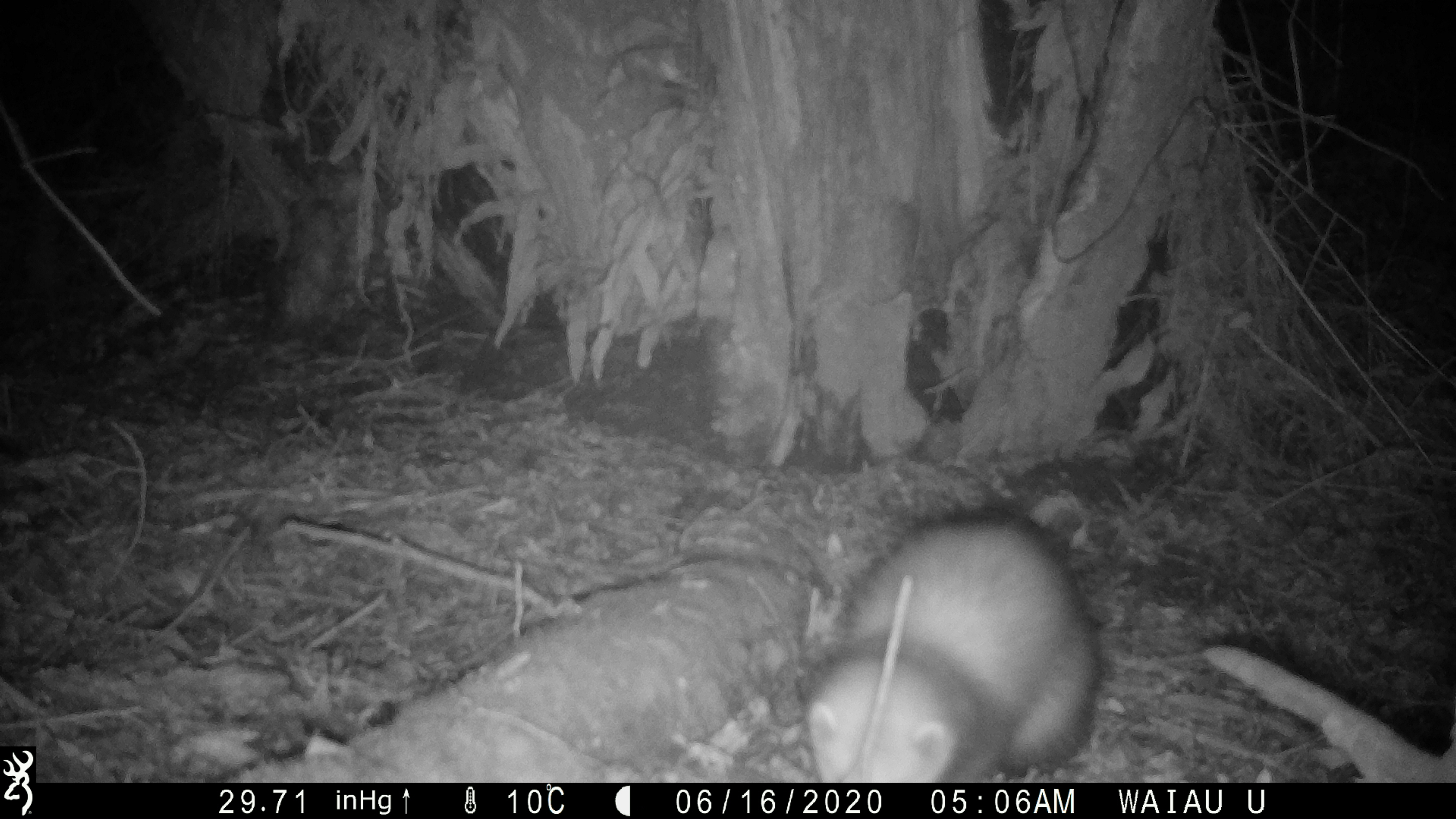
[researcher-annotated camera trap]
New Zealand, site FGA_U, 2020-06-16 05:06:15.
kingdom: Animalia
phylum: Chordata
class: Mammalia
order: Carnivora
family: Mustelidae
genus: Mustela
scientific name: Mustela furo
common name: ferret